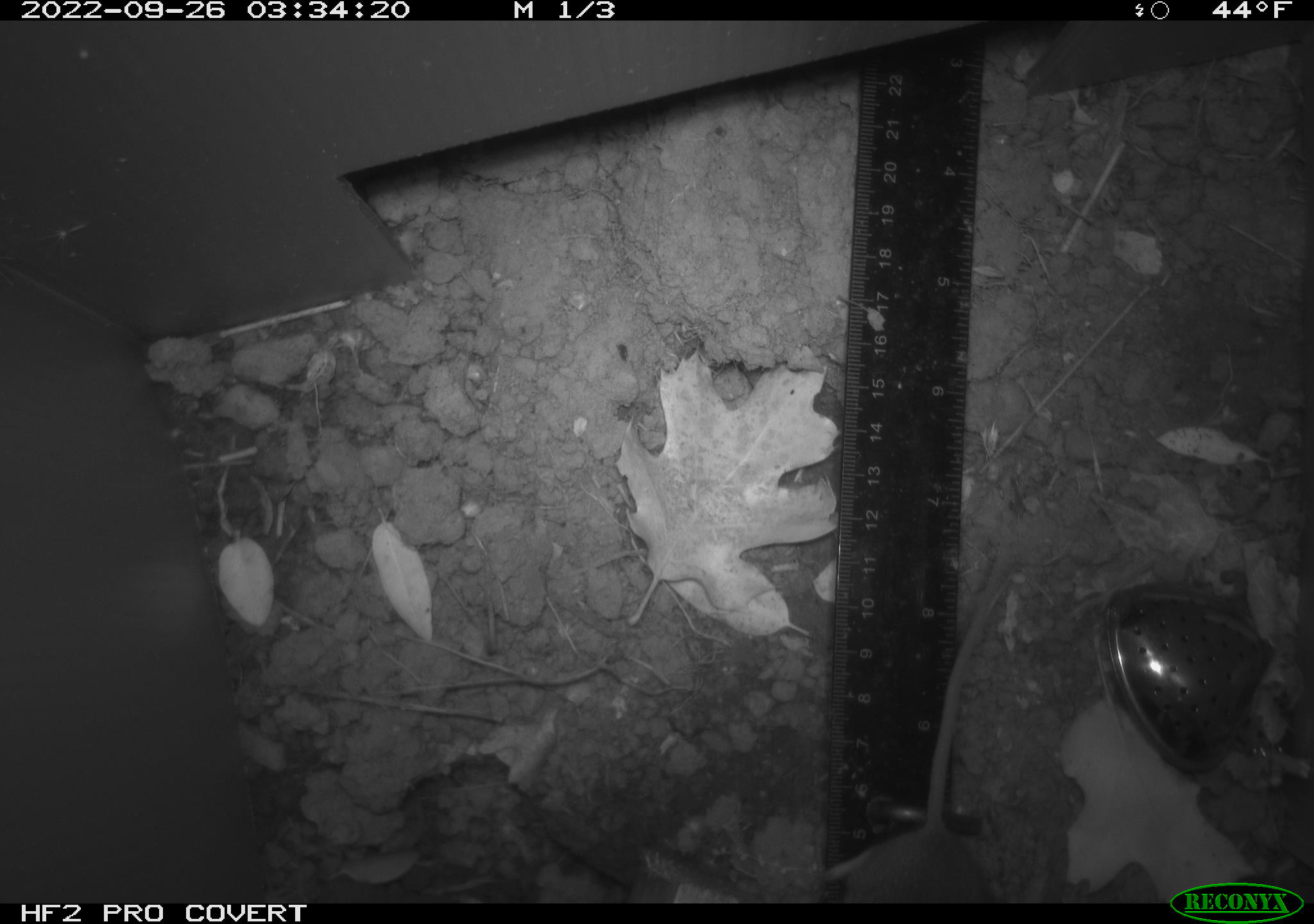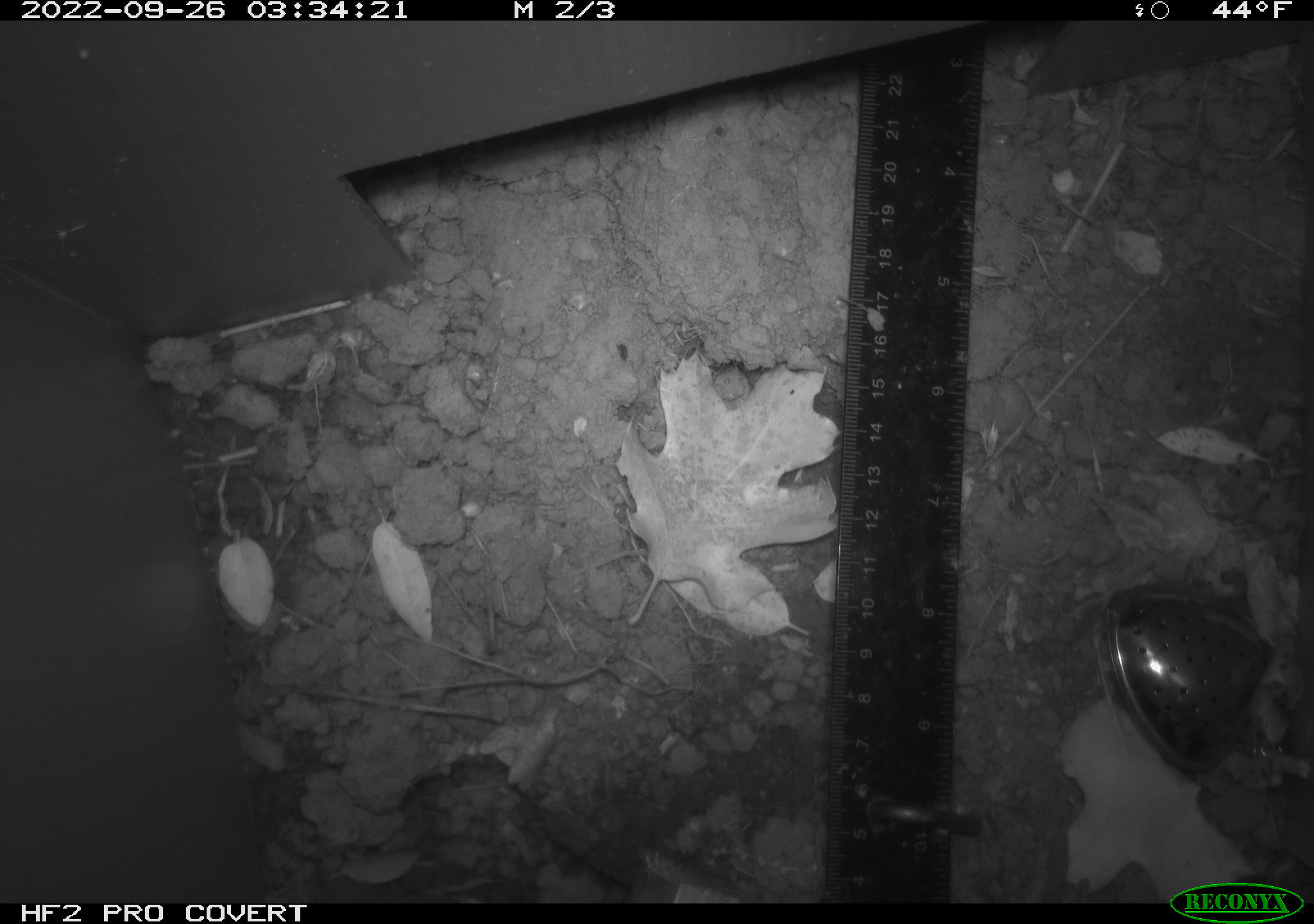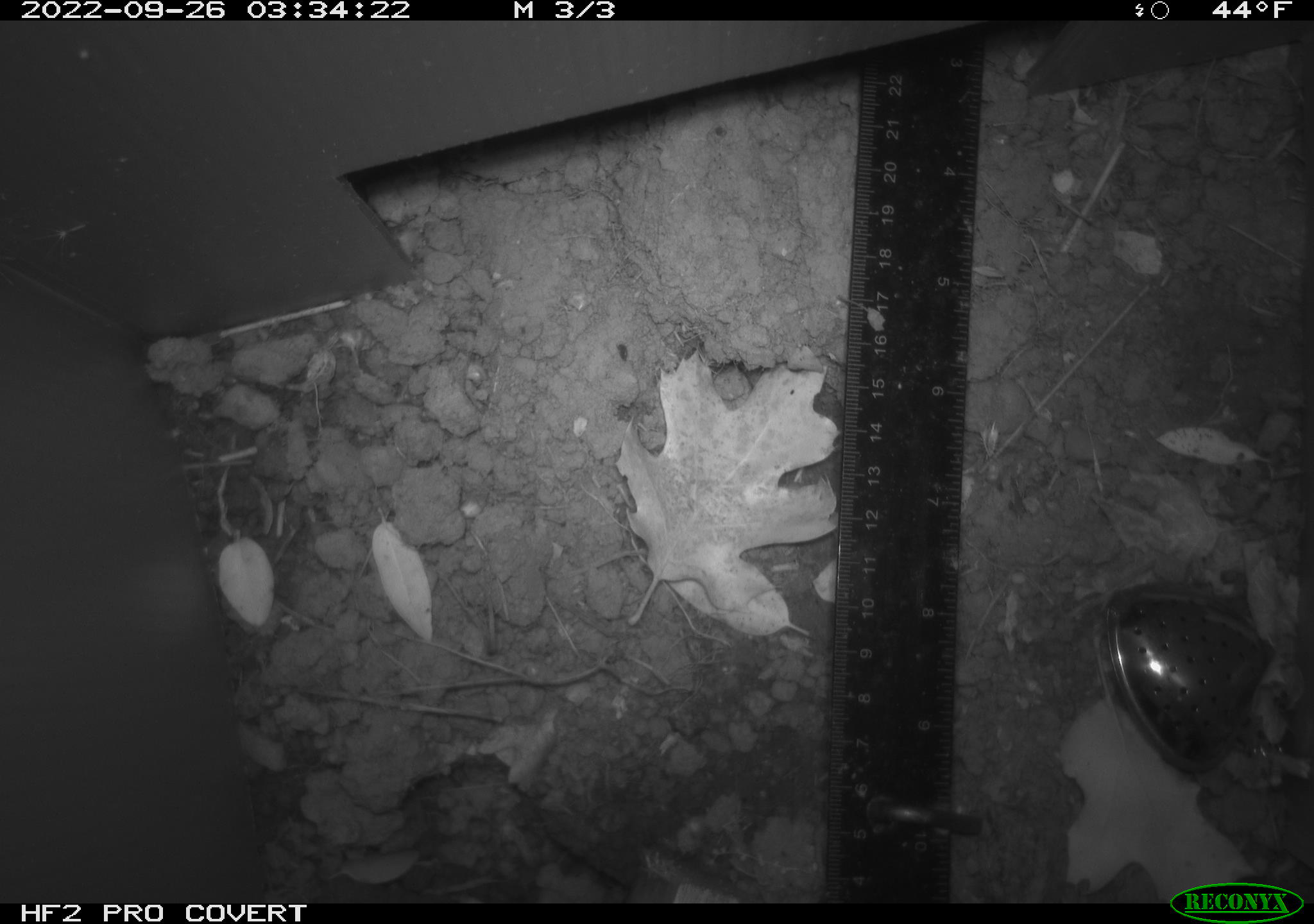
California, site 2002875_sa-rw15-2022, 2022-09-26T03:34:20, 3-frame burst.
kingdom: Animalia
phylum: Chordata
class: Mammalia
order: Rodentia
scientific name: Rodentia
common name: mouse species